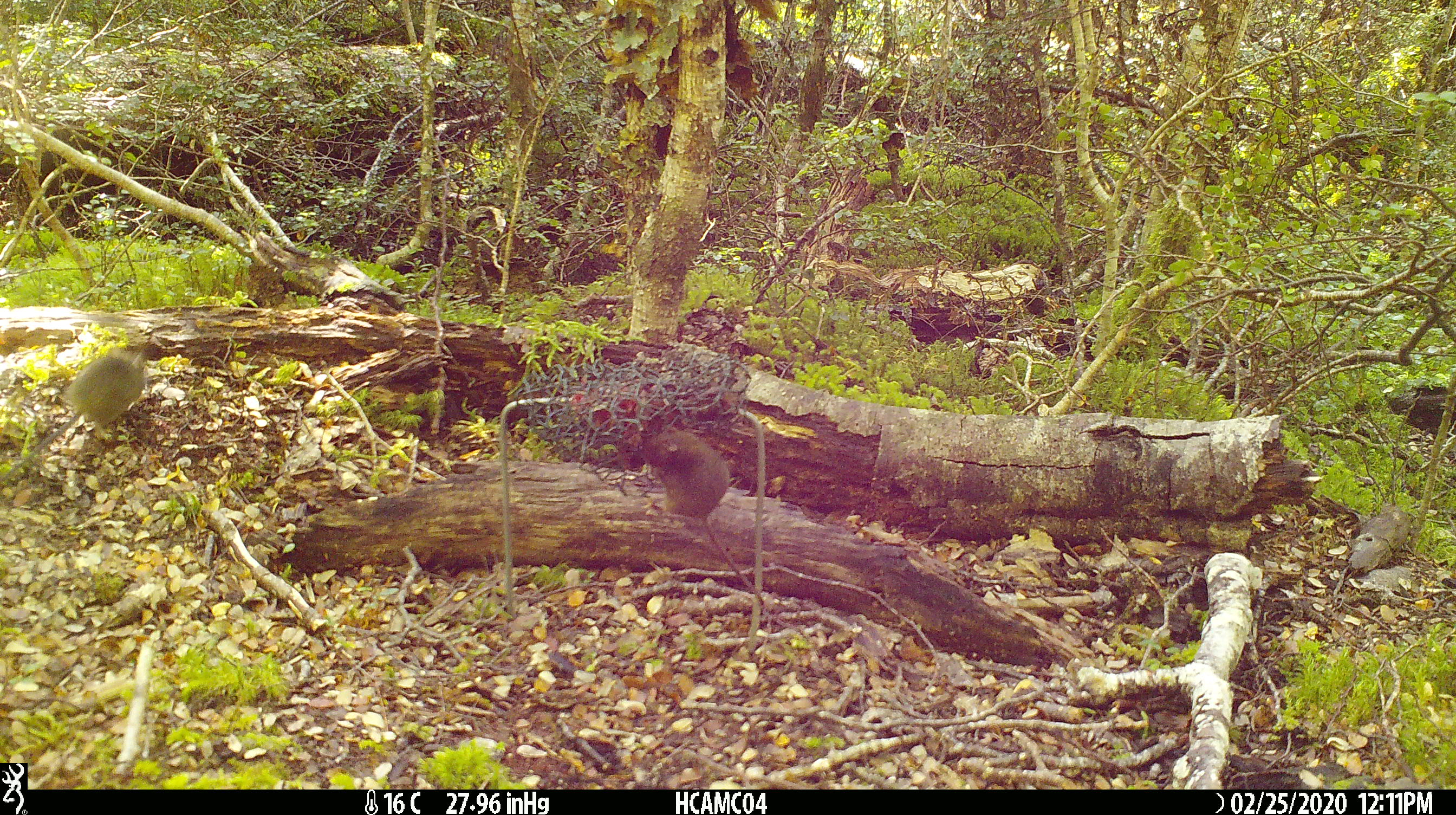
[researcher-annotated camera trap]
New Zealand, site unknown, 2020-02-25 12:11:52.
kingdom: Animalia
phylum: Chordata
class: Mammalia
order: Rodentia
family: Muridae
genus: Mus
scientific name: Mus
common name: mouse